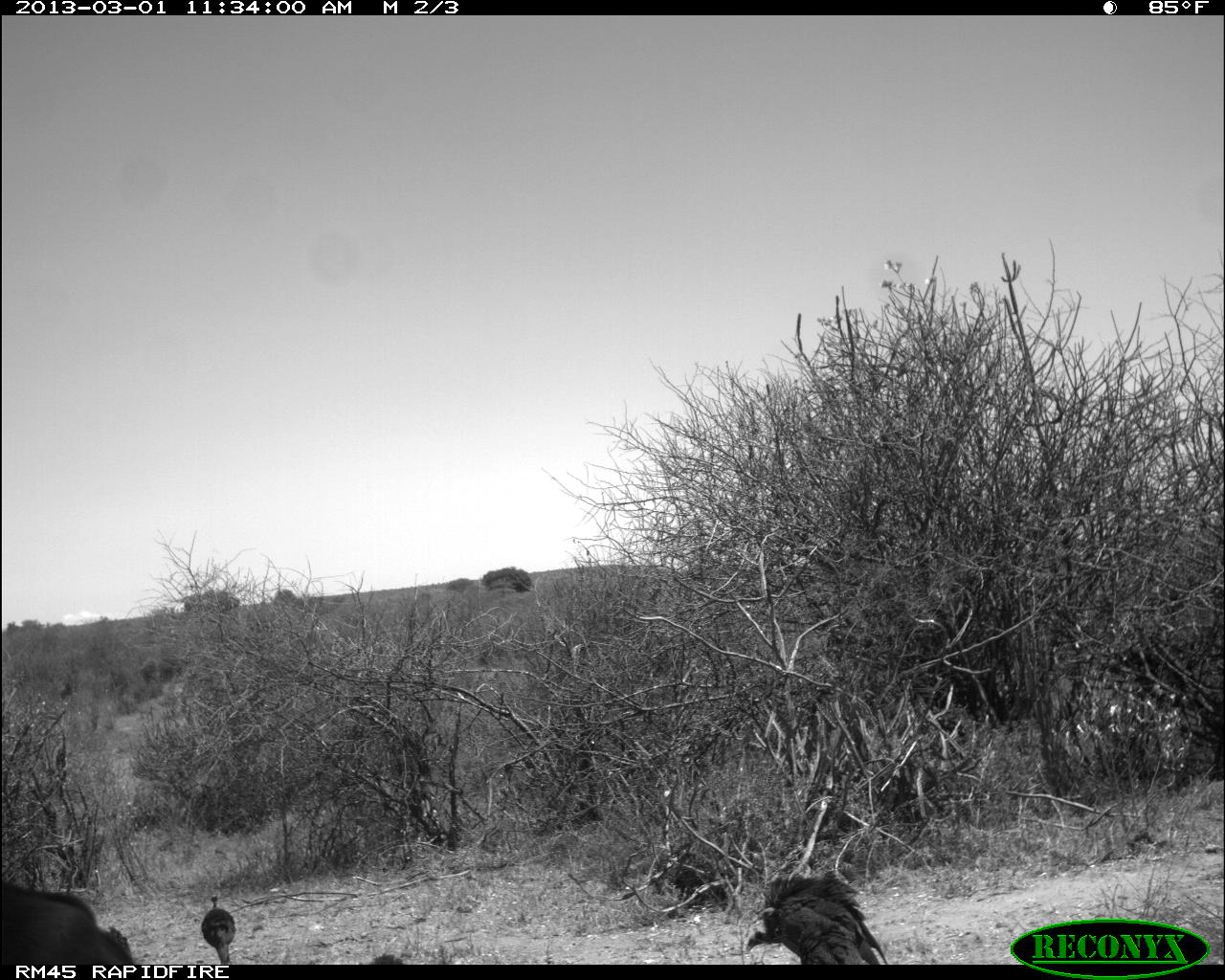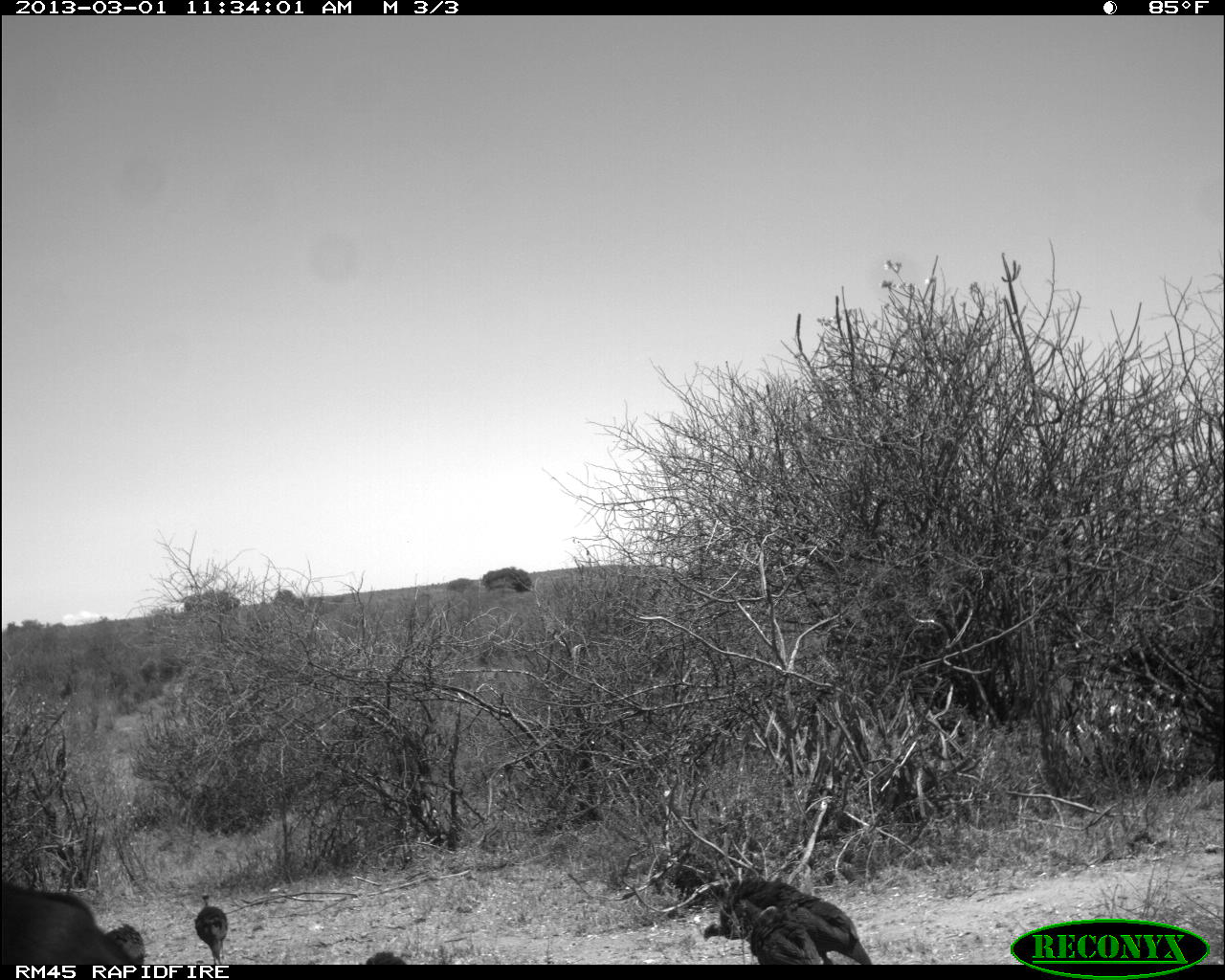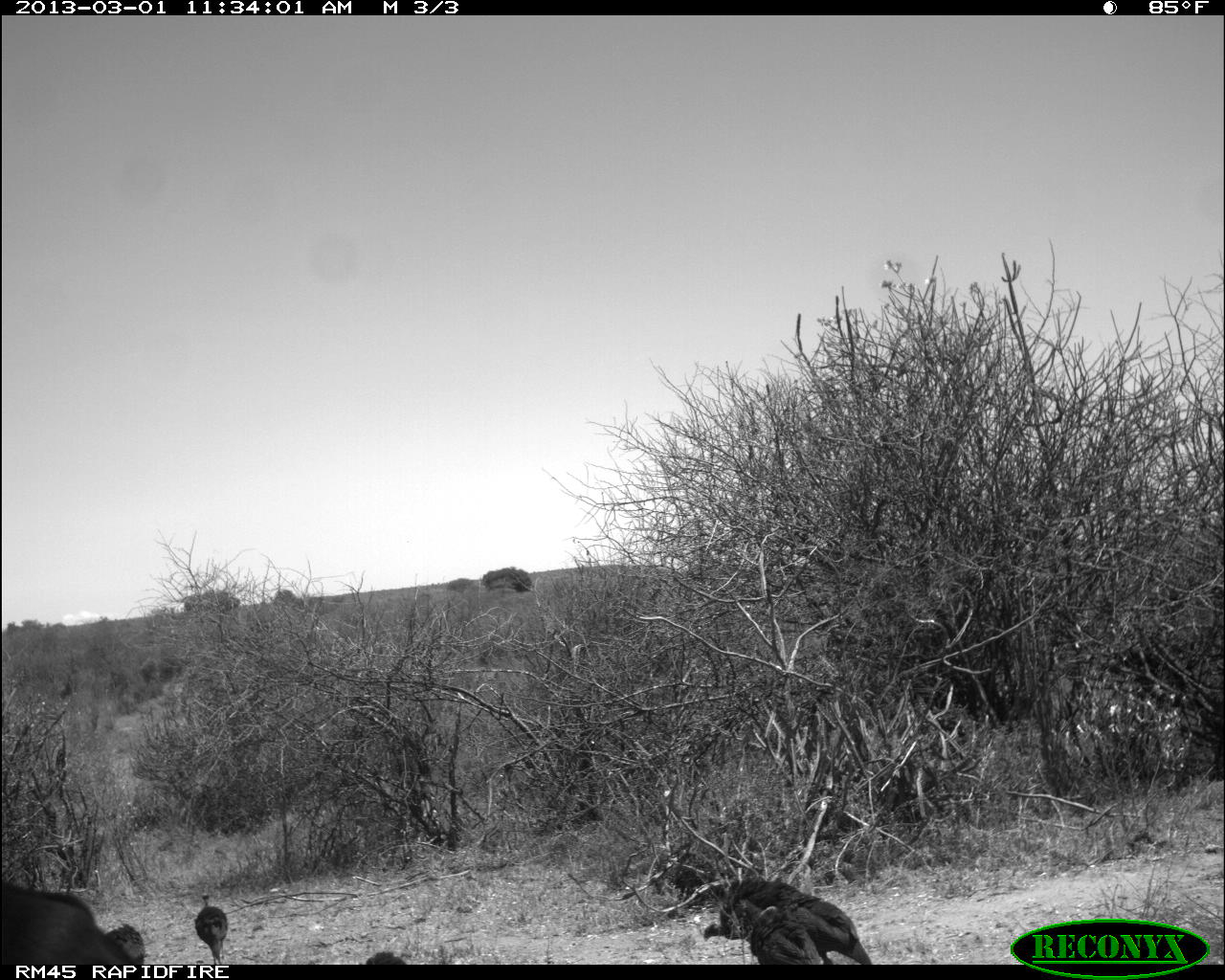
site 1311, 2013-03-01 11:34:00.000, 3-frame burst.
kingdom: Animalia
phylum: Chordata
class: Aves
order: Galliformes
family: Numididae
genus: Acryllium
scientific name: Acryllium vulturinum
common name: vulturine guineafowl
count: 4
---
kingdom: Animalia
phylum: Chordata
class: Mammalia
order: Artiodactyla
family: Bovidae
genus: Aepyceros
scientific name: Aepyceros melampus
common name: impala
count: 1